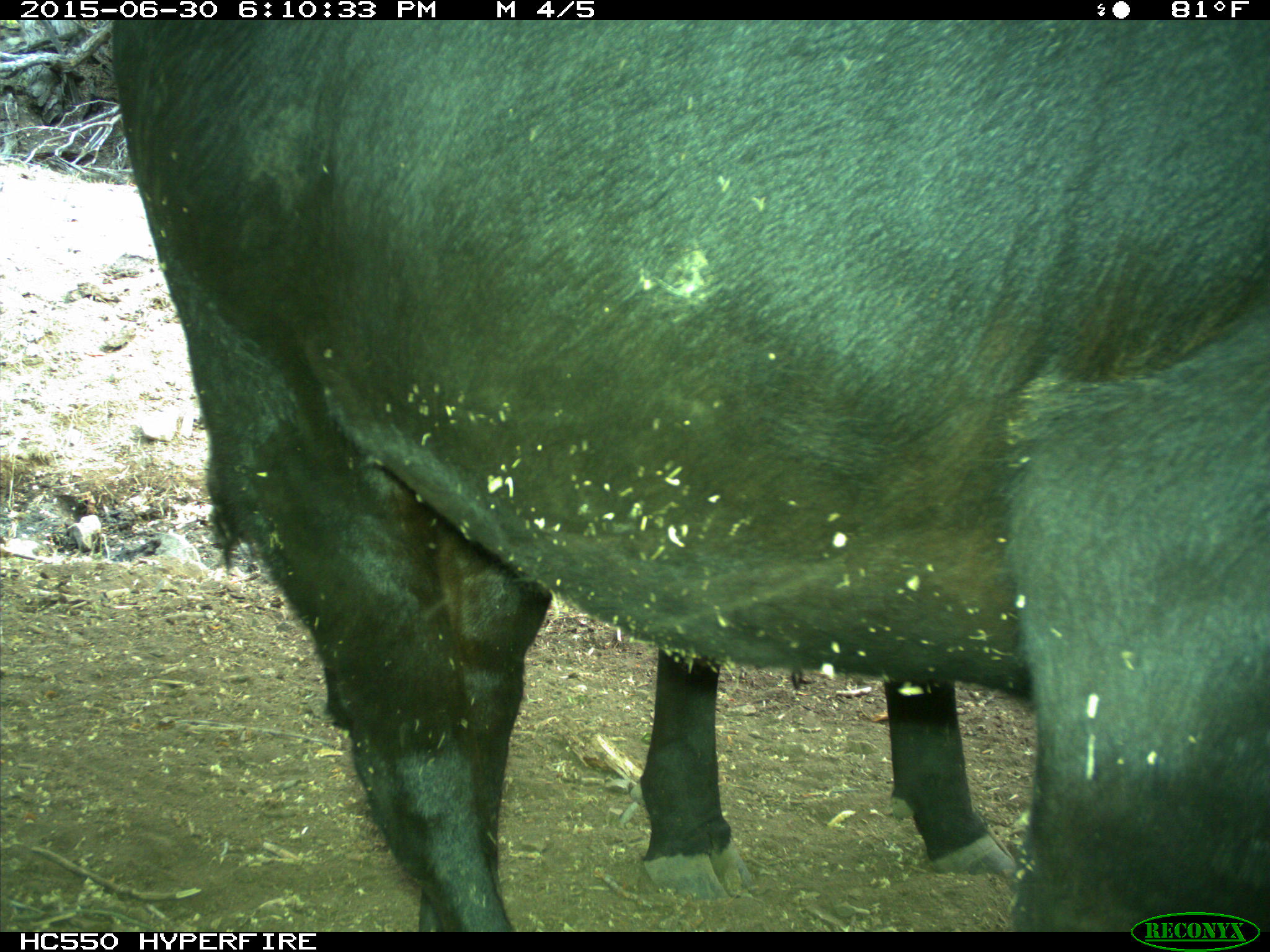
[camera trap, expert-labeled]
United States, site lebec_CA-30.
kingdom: Animalia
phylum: Chordata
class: Mammalia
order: Artiodactyla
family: Bovidae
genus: Bos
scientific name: Bos taurus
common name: domestic cow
Bos taurus (domestic cow).